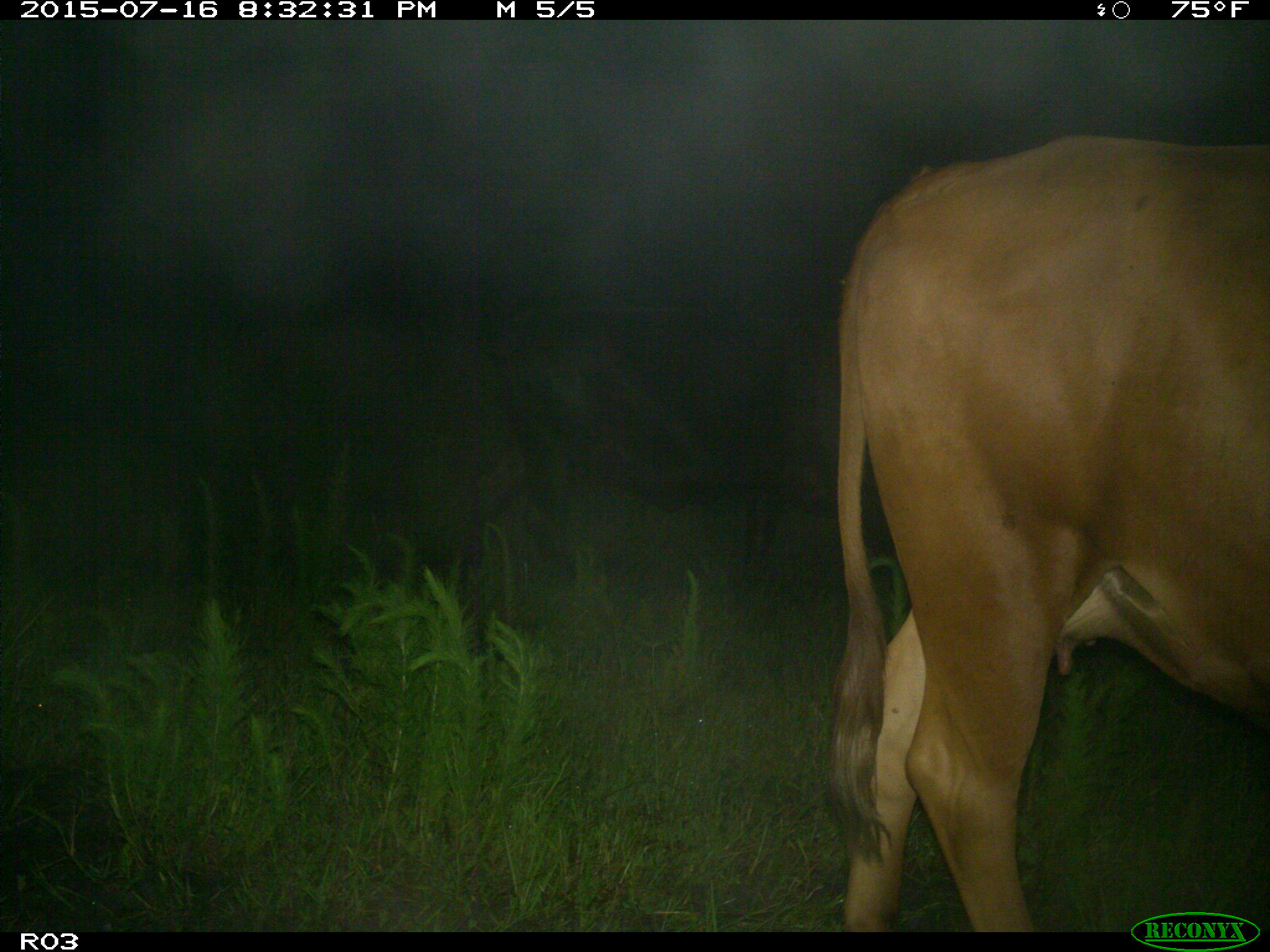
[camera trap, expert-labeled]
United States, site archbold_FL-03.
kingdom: Animalia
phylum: Chordata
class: Mammalia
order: Artiodactyla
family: Bovidae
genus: Bos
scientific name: Bos taurus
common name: domestic cow